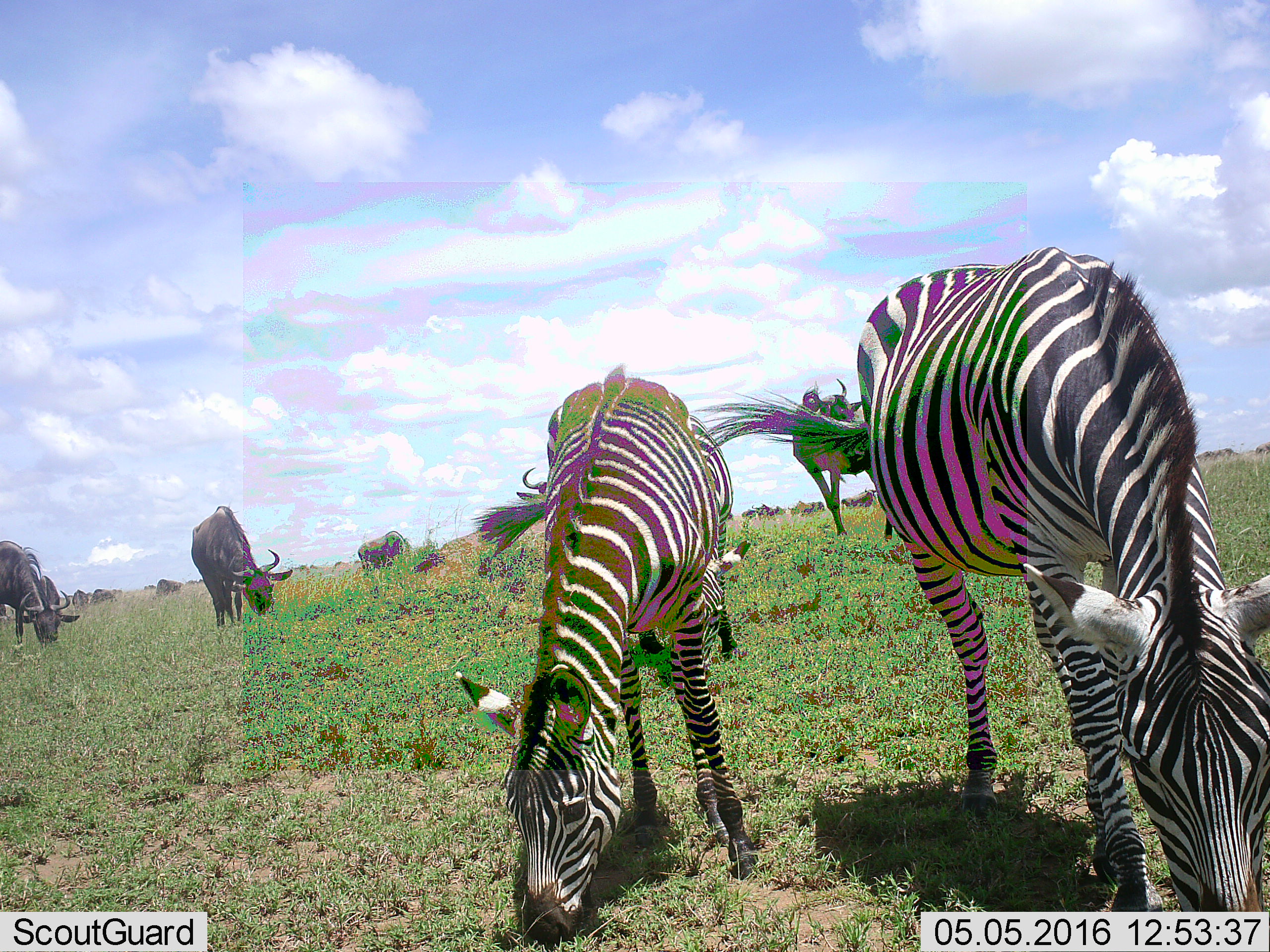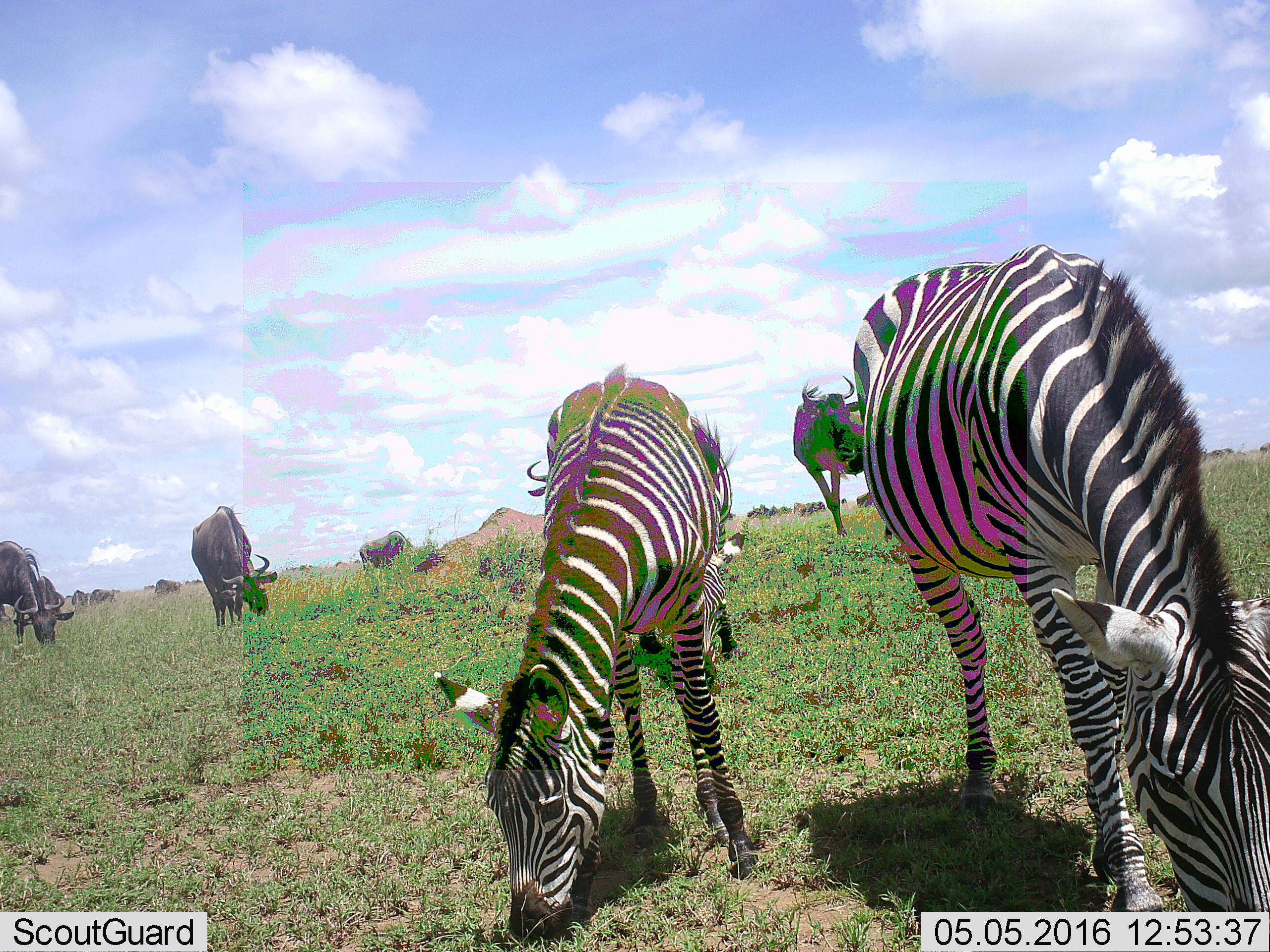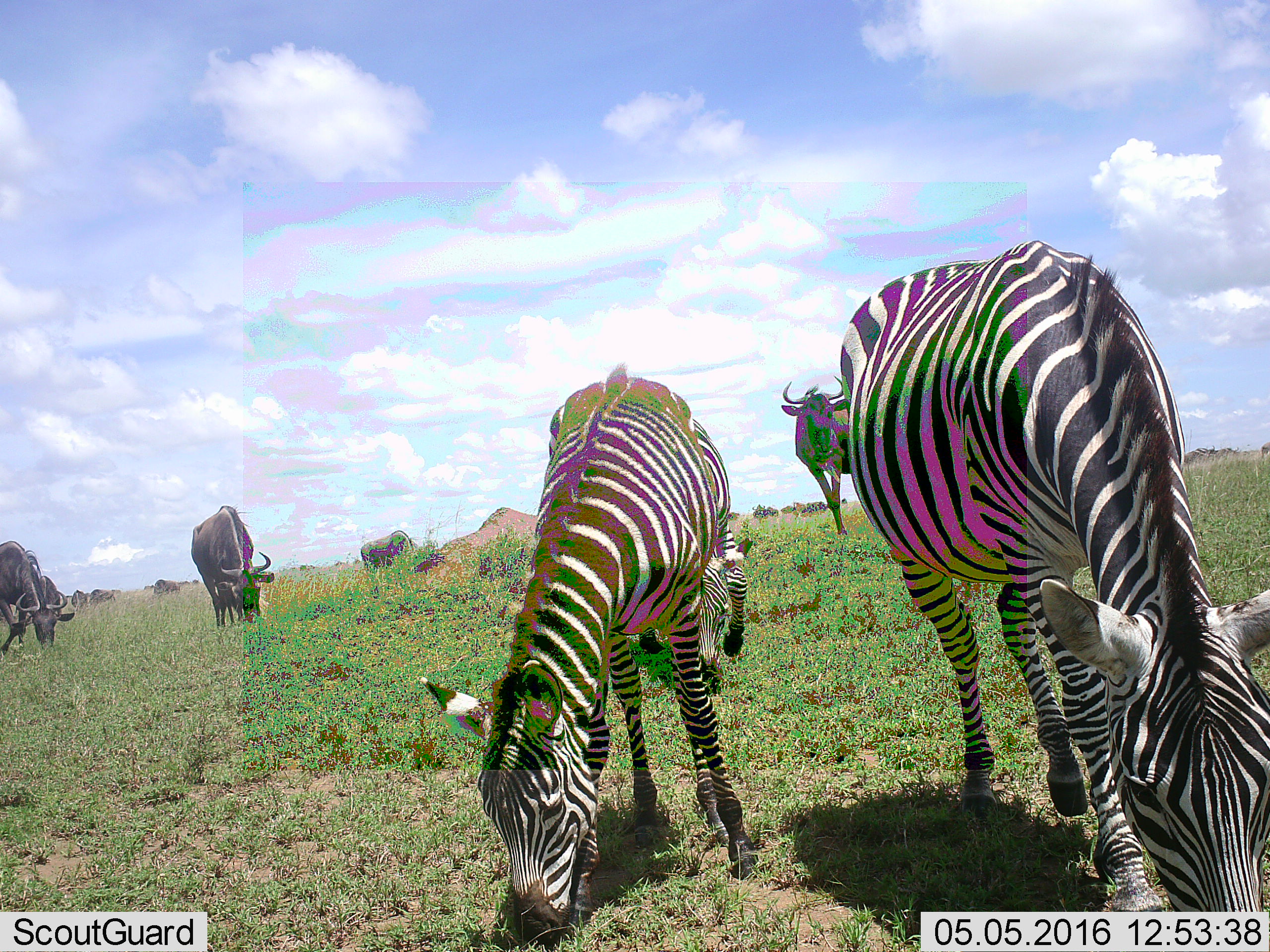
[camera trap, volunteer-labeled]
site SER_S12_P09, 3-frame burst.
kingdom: Animalia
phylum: Chordata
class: Mammalia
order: Artiodactyla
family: Bovidae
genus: Connochaetes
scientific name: Connochaetes taurinus taurinus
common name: blue wildebeest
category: wildebeestblue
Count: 11-50.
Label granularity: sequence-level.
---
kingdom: Animalia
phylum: Chordata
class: Mammalia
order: Perissodactyla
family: Equidae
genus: Equus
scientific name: Equus quagga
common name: plains zebra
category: zebraplains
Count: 3.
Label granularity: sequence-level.